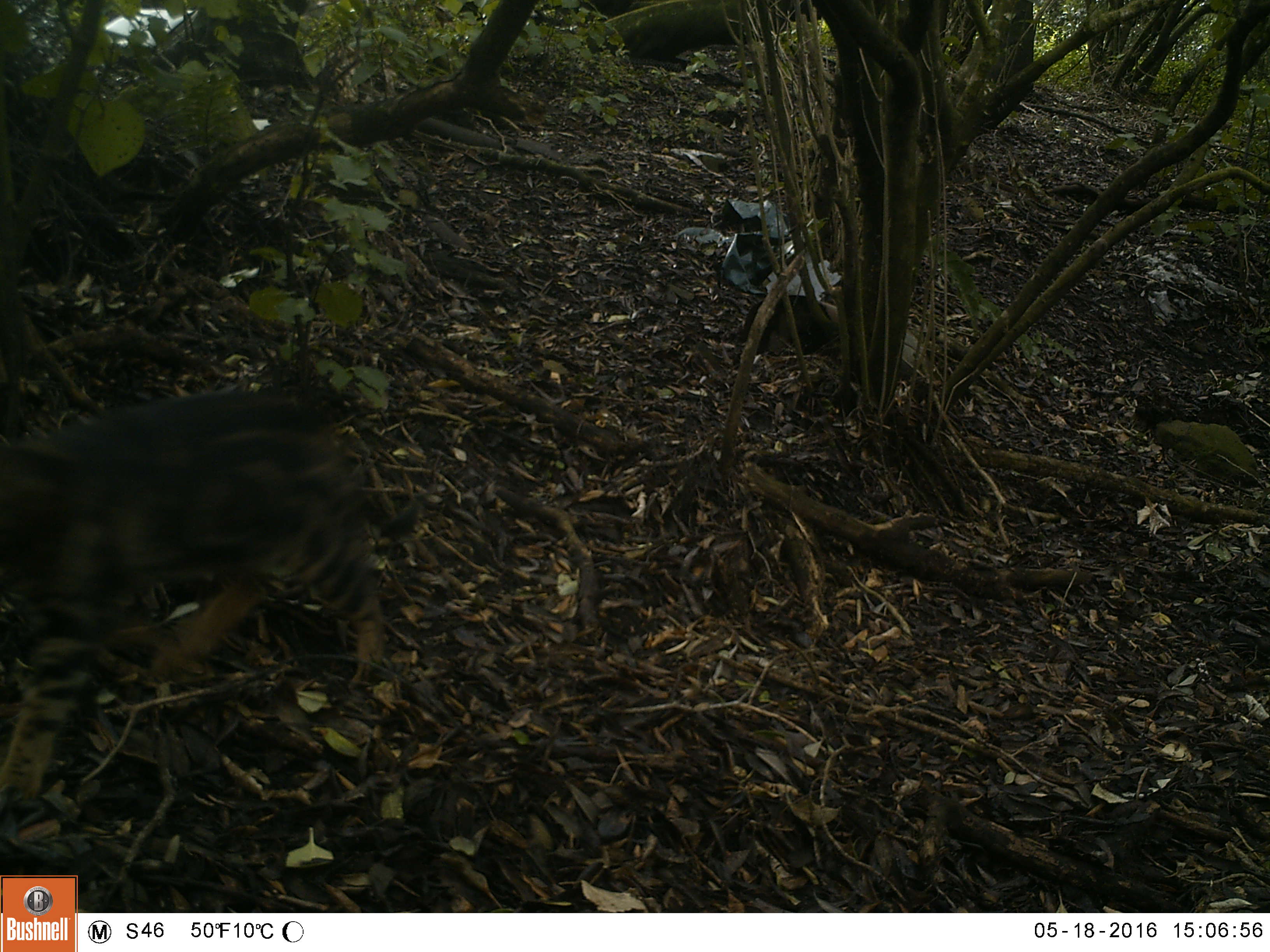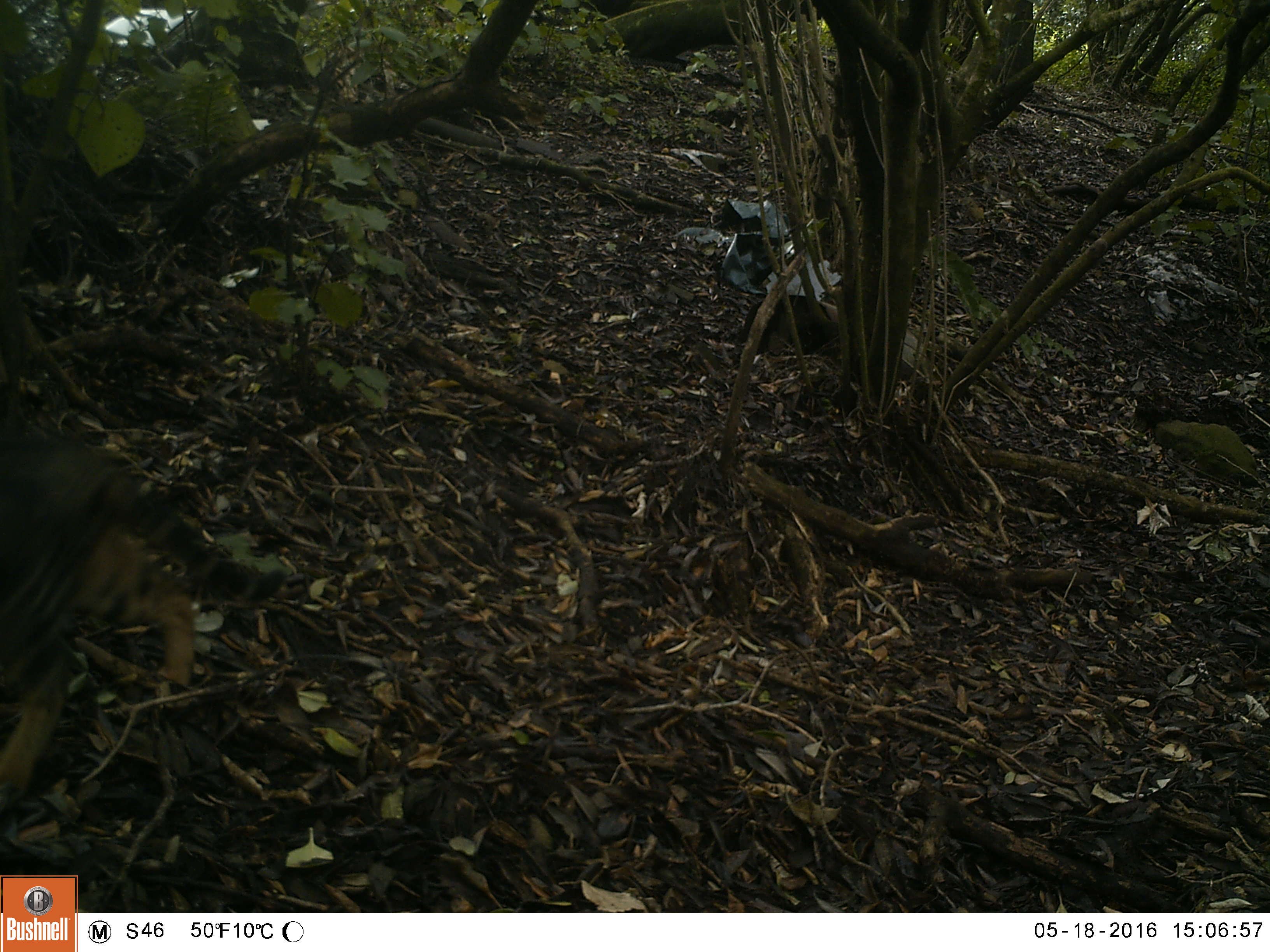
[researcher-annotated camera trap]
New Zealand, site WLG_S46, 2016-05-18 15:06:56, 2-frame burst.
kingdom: Animalia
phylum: Chordata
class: Mammalia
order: Carnivora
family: Felidae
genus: Felis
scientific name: Felis catus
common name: domestic cat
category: cat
Cat (domestic cat) (Felis catus).